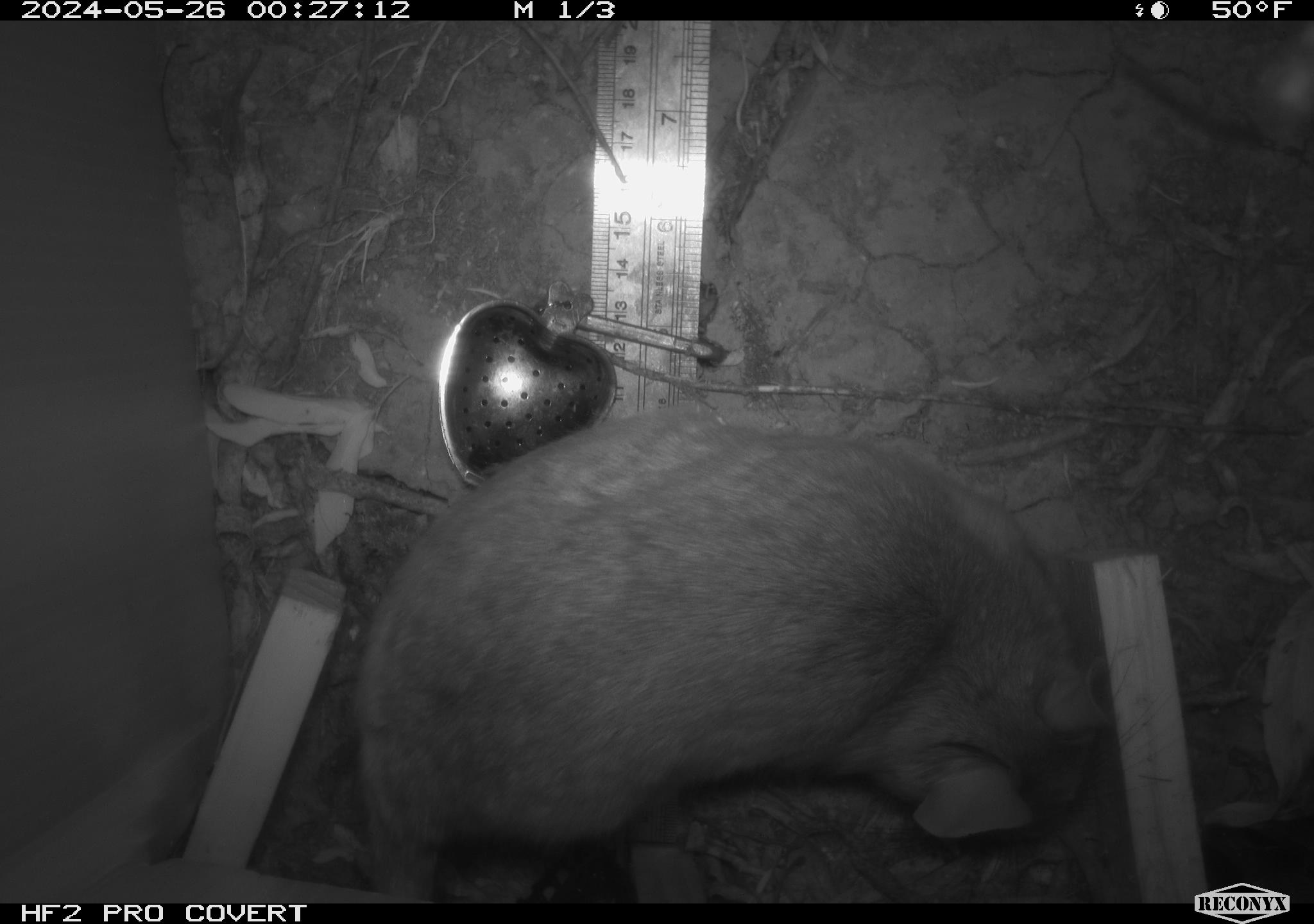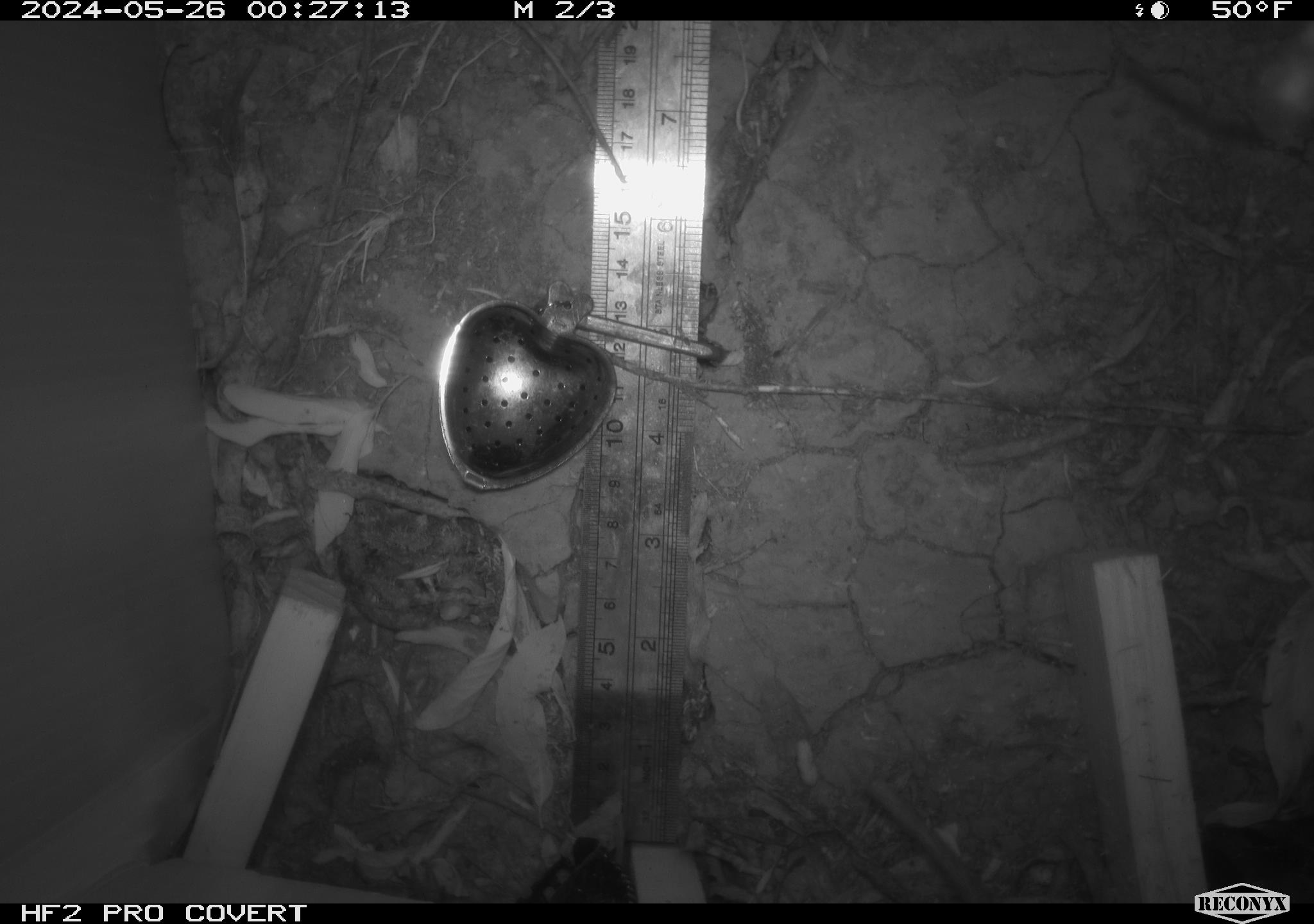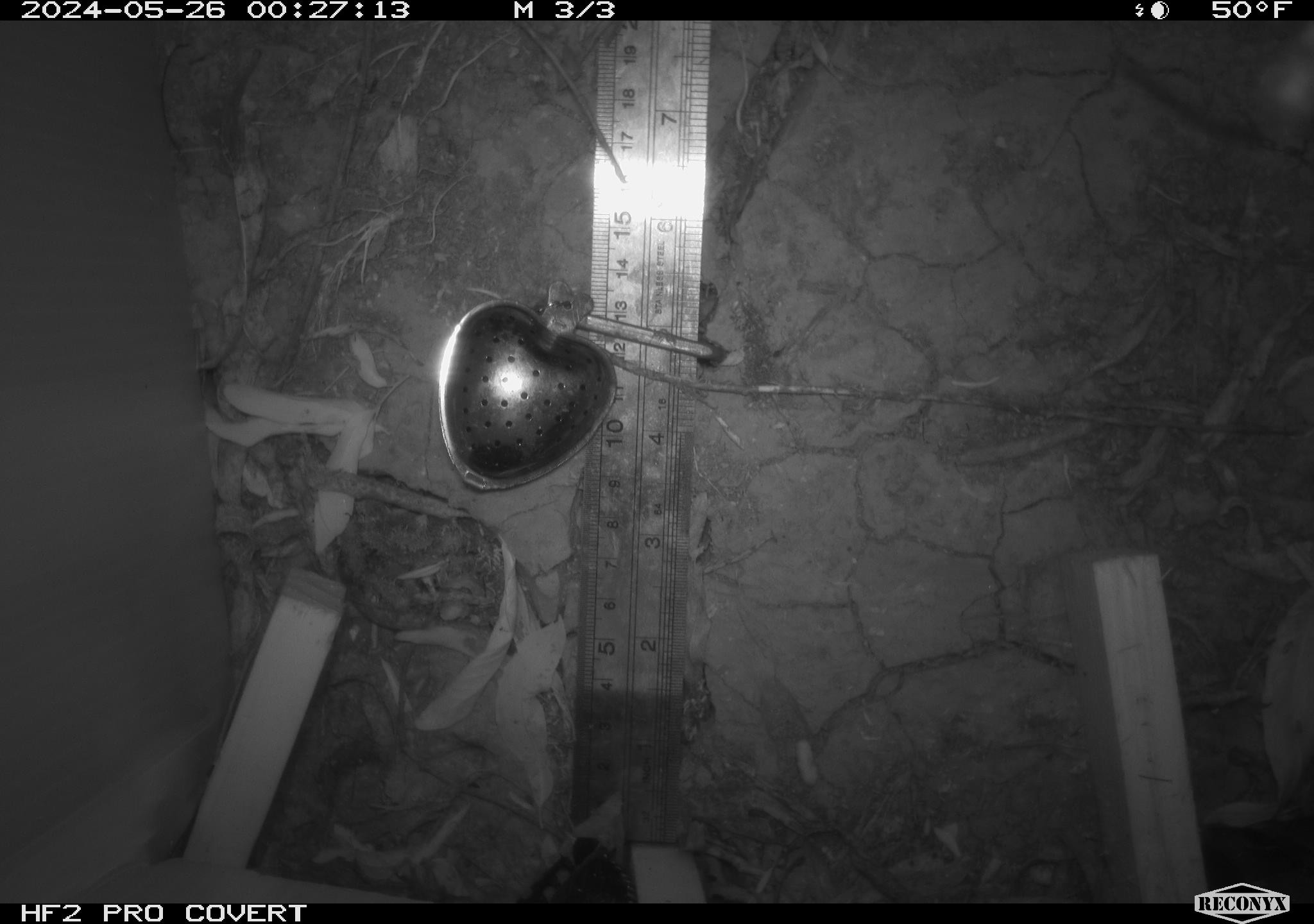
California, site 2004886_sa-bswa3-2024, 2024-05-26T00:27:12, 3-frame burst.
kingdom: Animalia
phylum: Chordata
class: Mammalia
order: Rodentia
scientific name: Rodentia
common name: woodrat or rat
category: woodrat or rat species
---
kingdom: Animalia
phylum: Chordata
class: Mammalia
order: Rodentia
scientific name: Rodentia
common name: mouse species